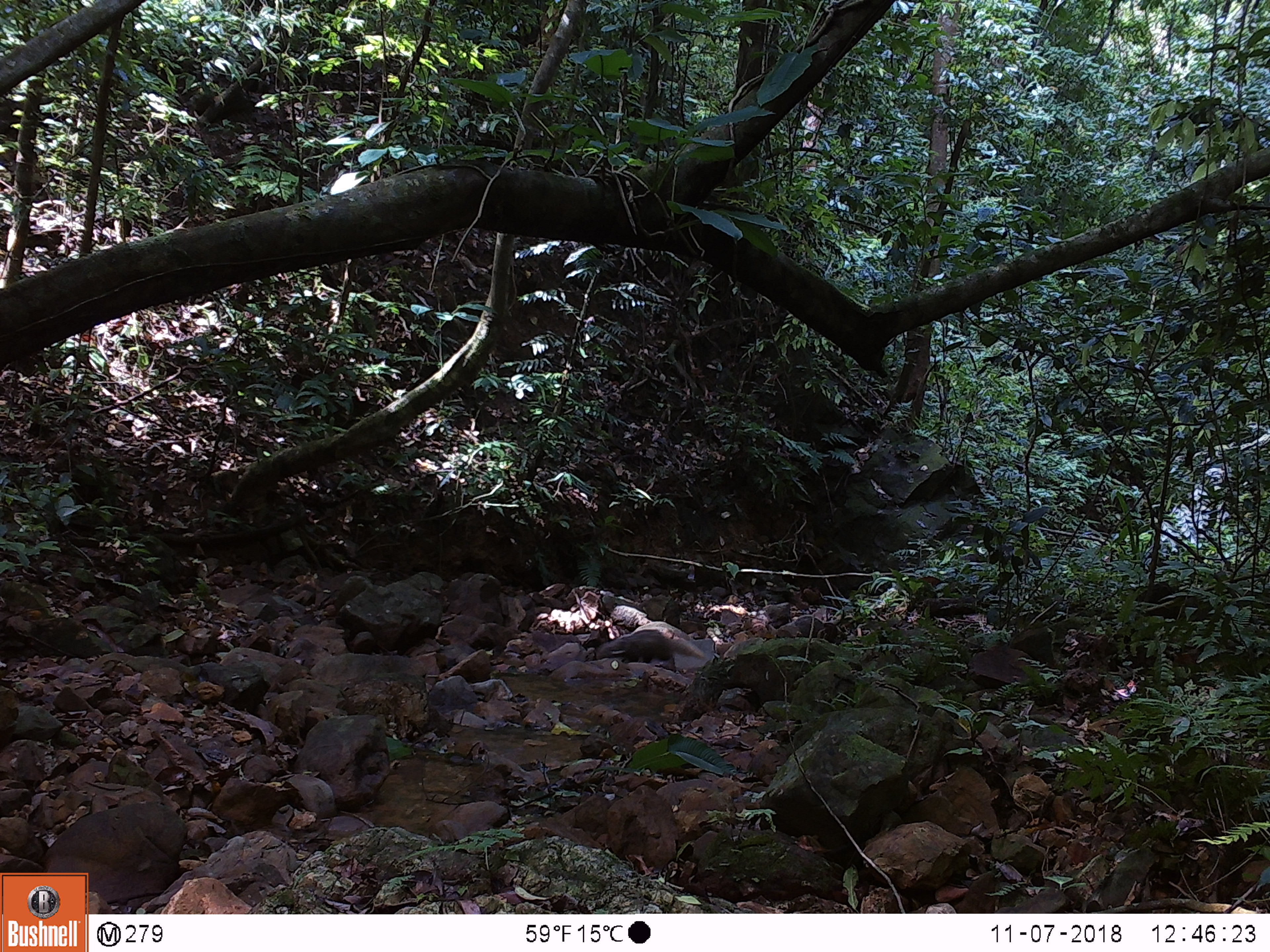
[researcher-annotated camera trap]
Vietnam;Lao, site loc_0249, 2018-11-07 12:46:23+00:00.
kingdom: Animalia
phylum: Chordata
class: Mammalia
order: Carnivora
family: Herpestidae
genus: Urva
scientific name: Urva urva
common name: crab-eating mongoose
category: crab eating mongoose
Crab eating mongoose (crab-eating mongoose) (Urva urva). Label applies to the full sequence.